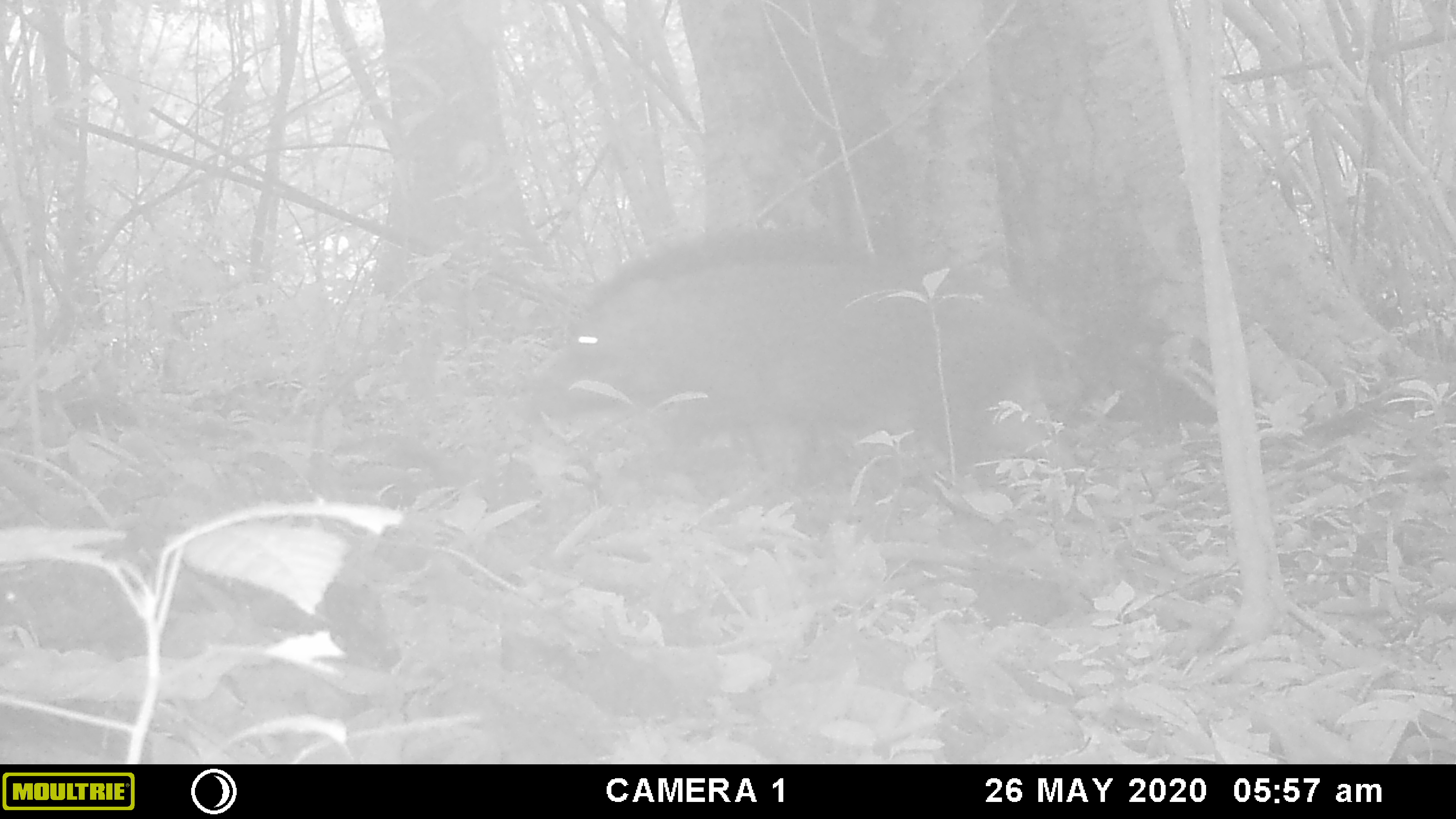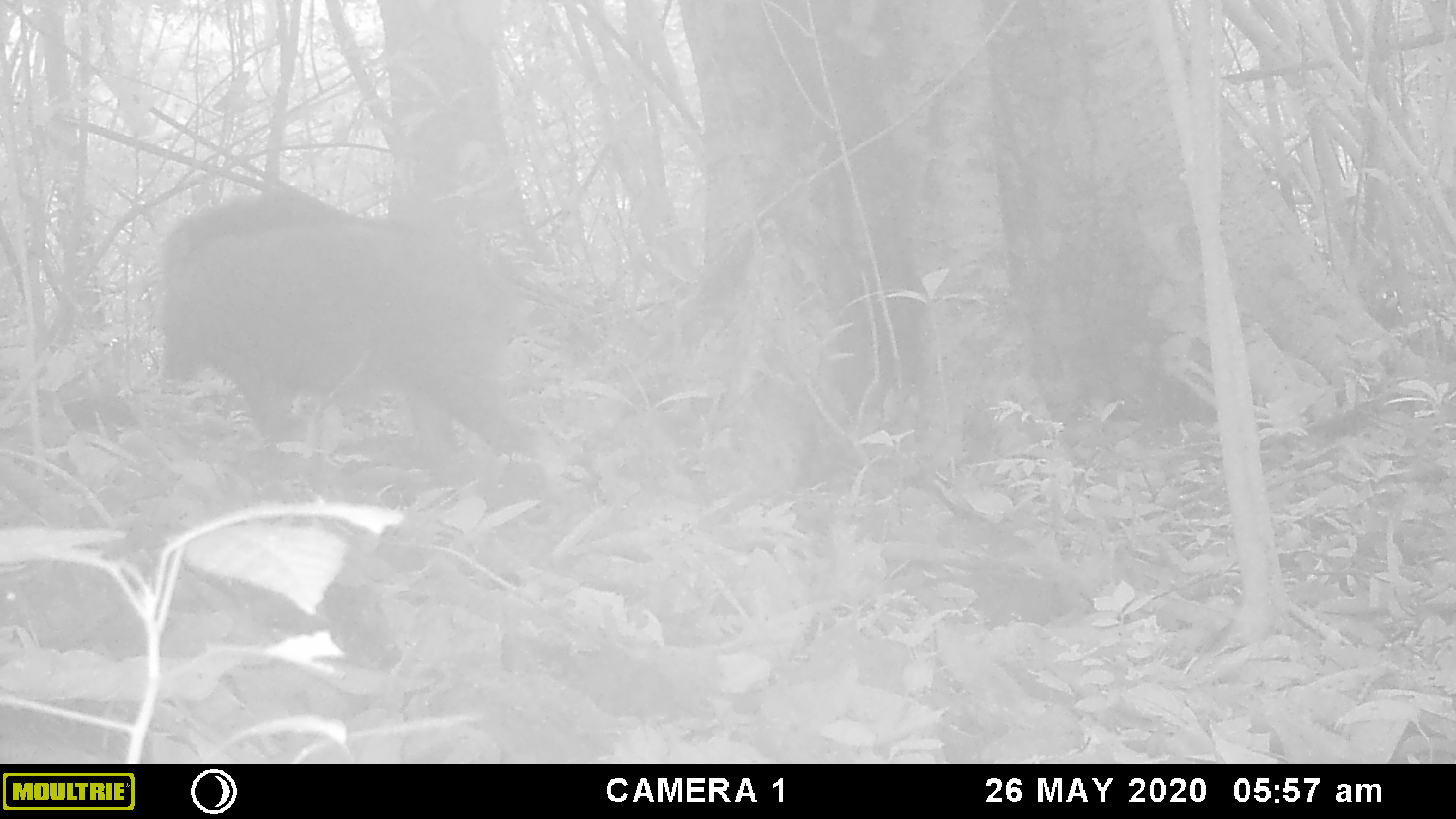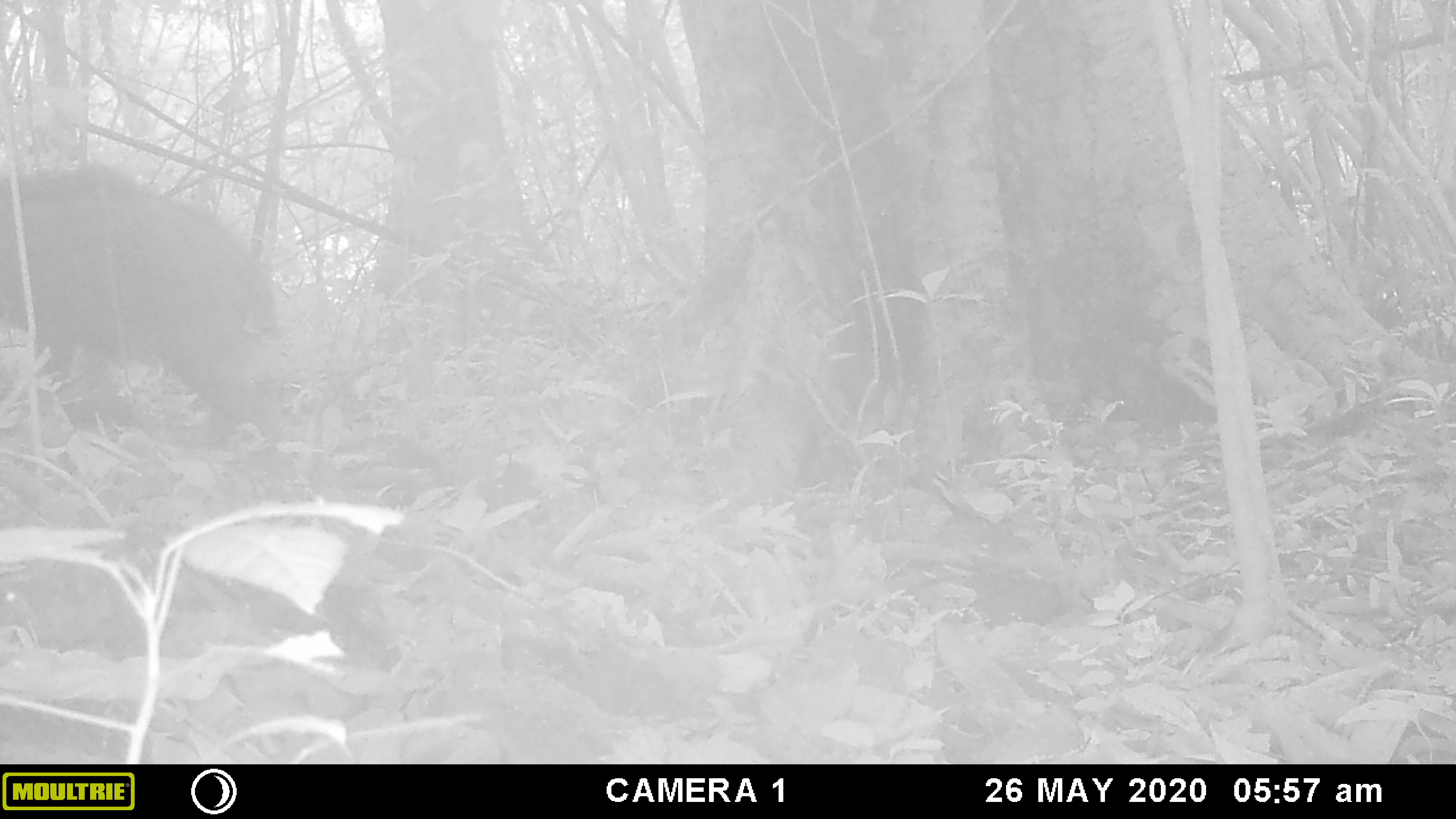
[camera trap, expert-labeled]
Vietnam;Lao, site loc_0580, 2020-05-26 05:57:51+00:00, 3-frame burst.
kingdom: Animalia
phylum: Chordata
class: Mammalia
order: Artiodactyla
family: Suidae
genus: Sus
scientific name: Sus scrofa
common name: eurasian wild pig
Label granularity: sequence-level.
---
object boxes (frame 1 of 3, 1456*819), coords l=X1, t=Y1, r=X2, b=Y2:
eurasian wild pig: l=515, t=229, r=1069, b=503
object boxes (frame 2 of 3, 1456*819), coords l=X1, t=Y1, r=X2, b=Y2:
eurasian wild pig: l=166, t=224, r=551, b=494; l=155, t=189, r=393, b=406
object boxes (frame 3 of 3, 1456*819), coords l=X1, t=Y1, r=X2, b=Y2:
eurasian wild pig: l=0, t=196, r=290, b=454; l=0, t=162, r=160, b=388